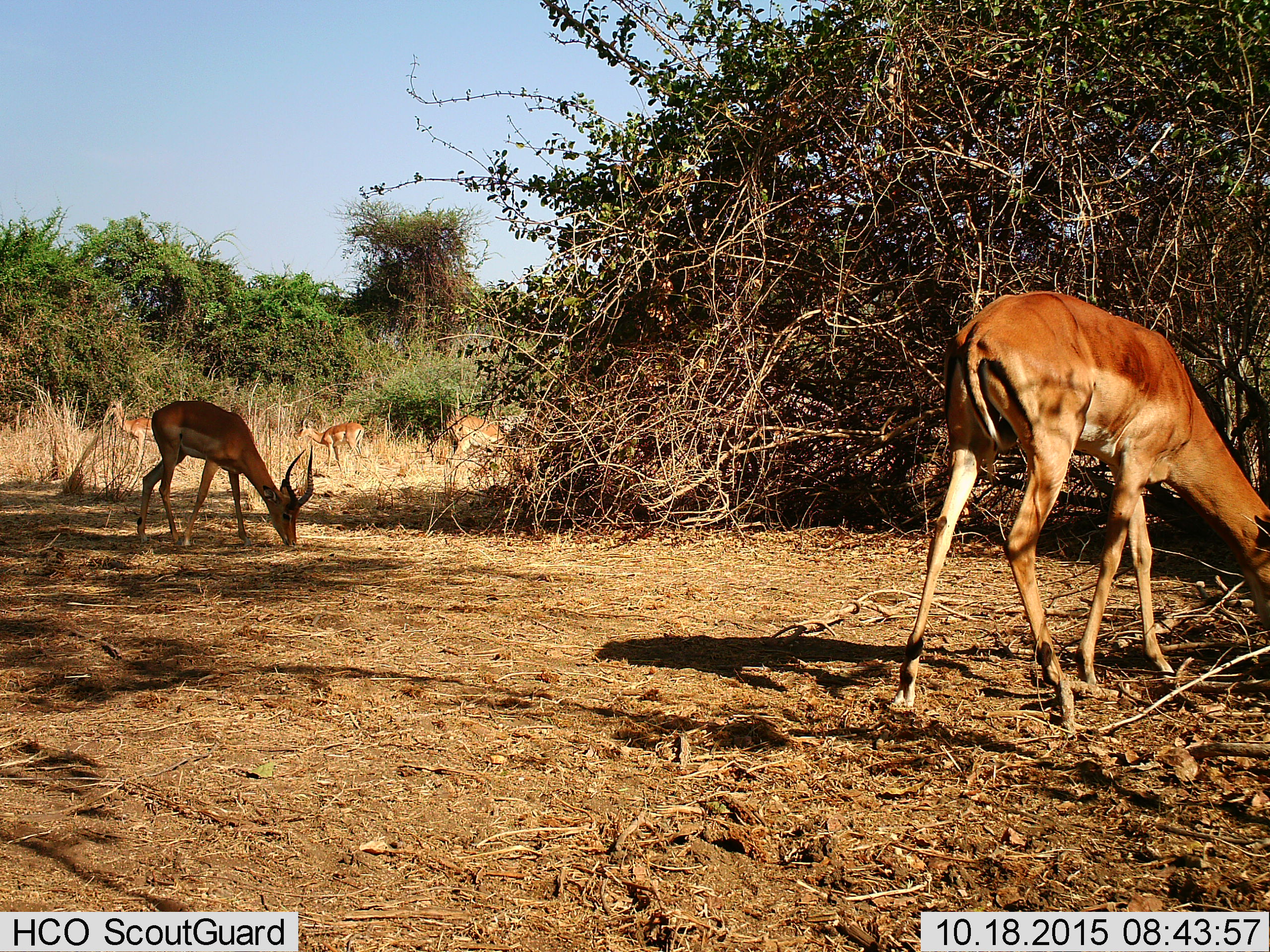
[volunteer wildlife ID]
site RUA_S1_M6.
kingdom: Animalia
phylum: Chordata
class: Mammalia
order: Artiodactyla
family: Bovidae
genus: Aepyceros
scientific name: Aepyceros melampus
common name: impala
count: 5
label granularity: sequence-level